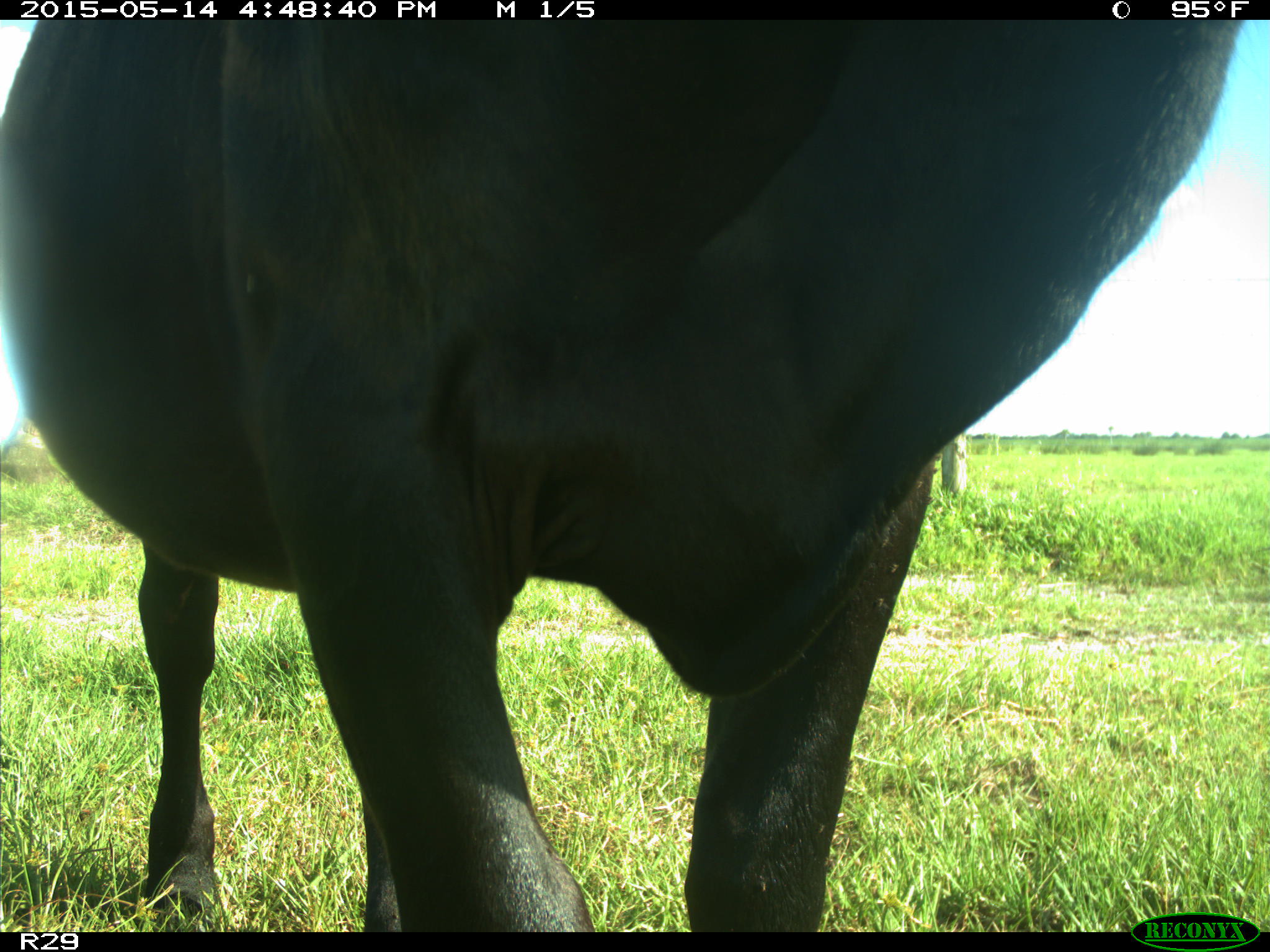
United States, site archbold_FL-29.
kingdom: Animalia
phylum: Chordata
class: Mammalia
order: Artiodactyla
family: Bovidae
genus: Bos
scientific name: Bos taurus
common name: domestic cow